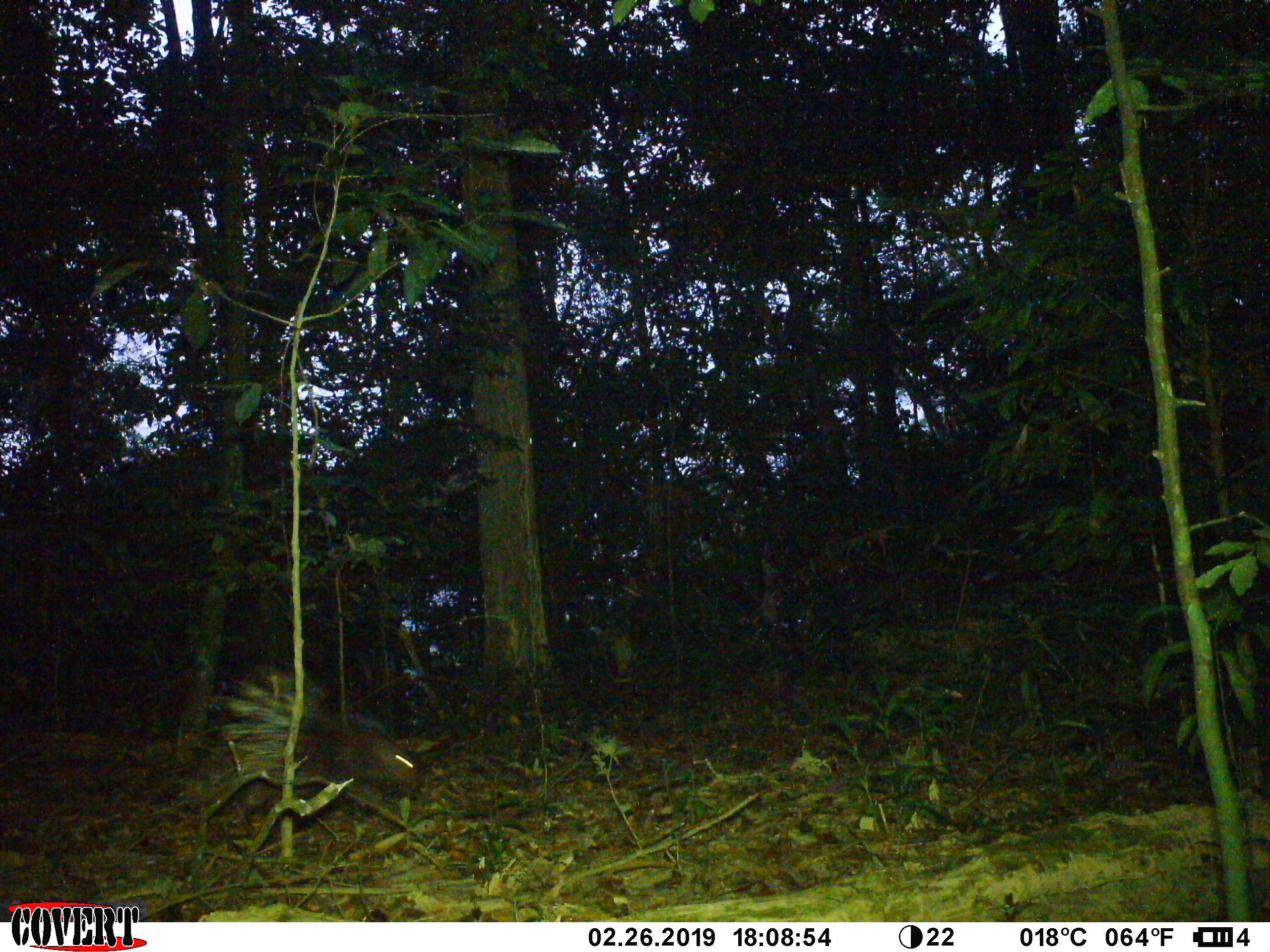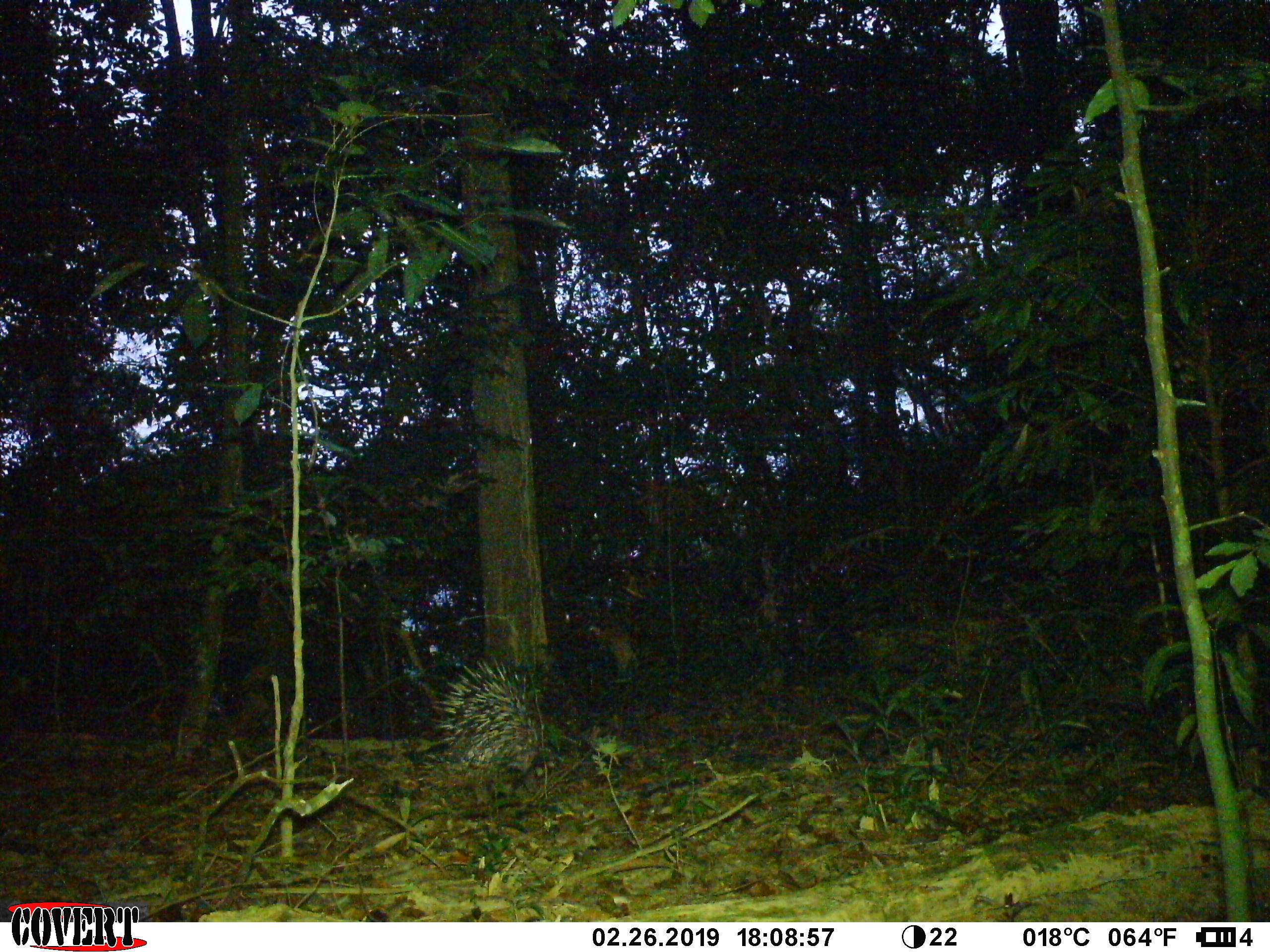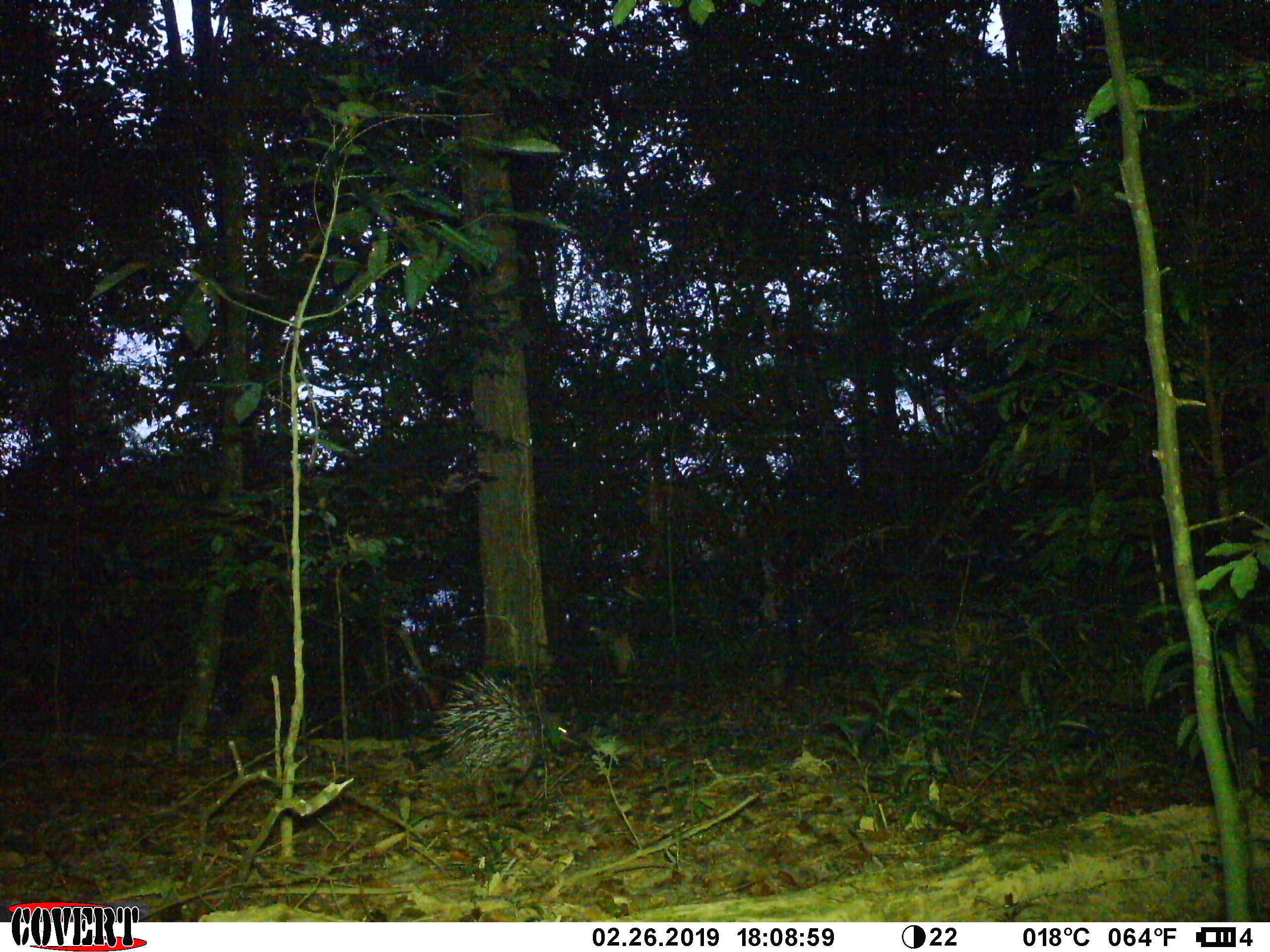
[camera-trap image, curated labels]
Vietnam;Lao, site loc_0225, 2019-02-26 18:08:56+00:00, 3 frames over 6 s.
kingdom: Animalia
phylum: Chordata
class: Mammalia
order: Rodentia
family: Hystricidae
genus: Hystrix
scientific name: Hystrix brachyura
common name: malayan porcupine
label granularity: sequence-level